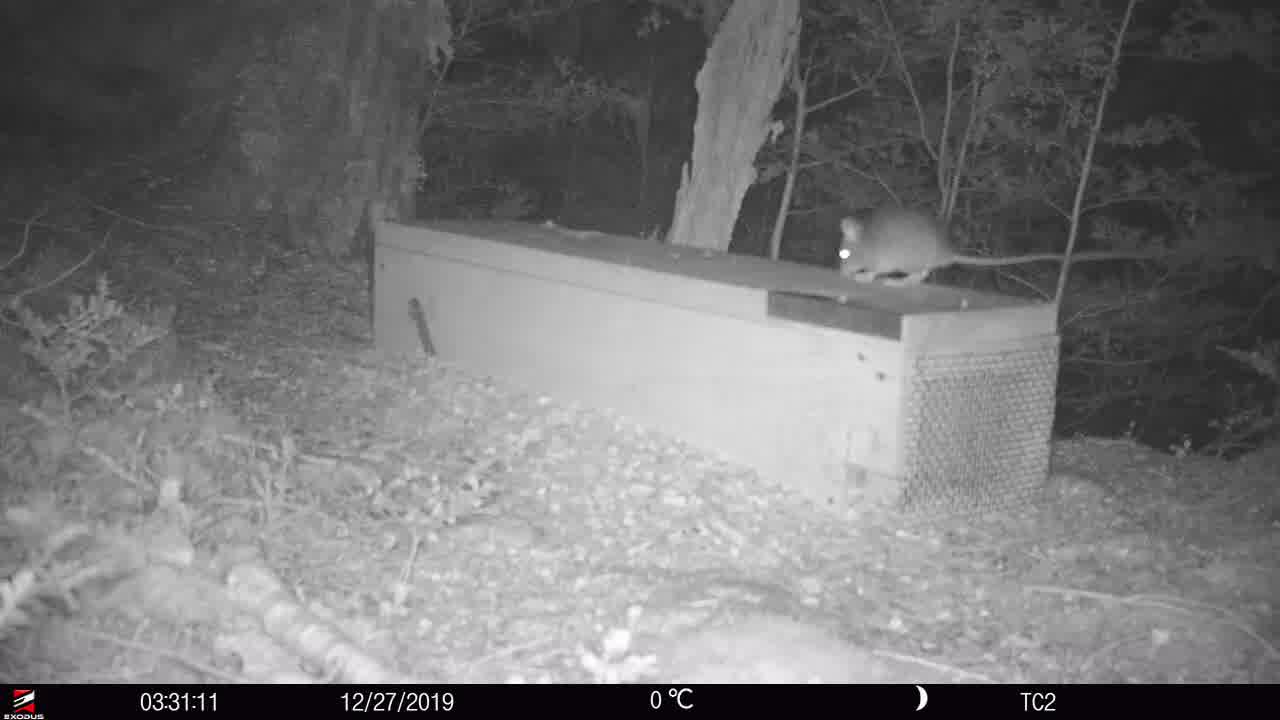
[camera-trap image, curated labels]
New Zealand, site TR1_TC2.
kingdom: Animalia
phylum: Chordata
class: Mammalia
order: Rodentia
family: Muridae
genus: Rattus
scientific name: Rattus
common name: rat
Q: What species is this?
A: Rat (Rattus).